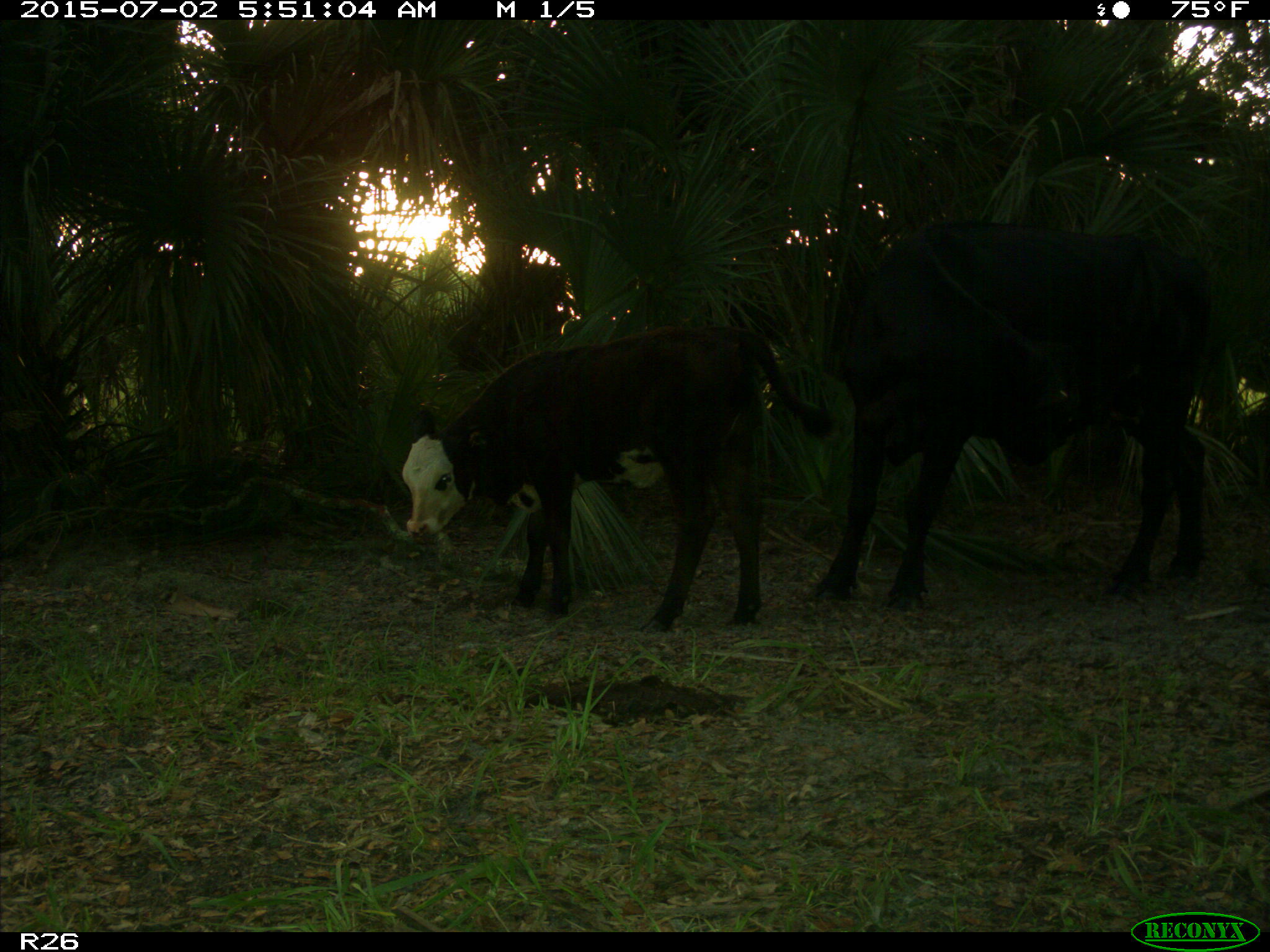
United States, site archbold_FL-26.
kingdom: Animalia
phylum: Chordata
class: Mammalia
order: Artiodactyla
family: Bovidae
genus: Bos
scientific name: Bos taurus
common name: domestic cow